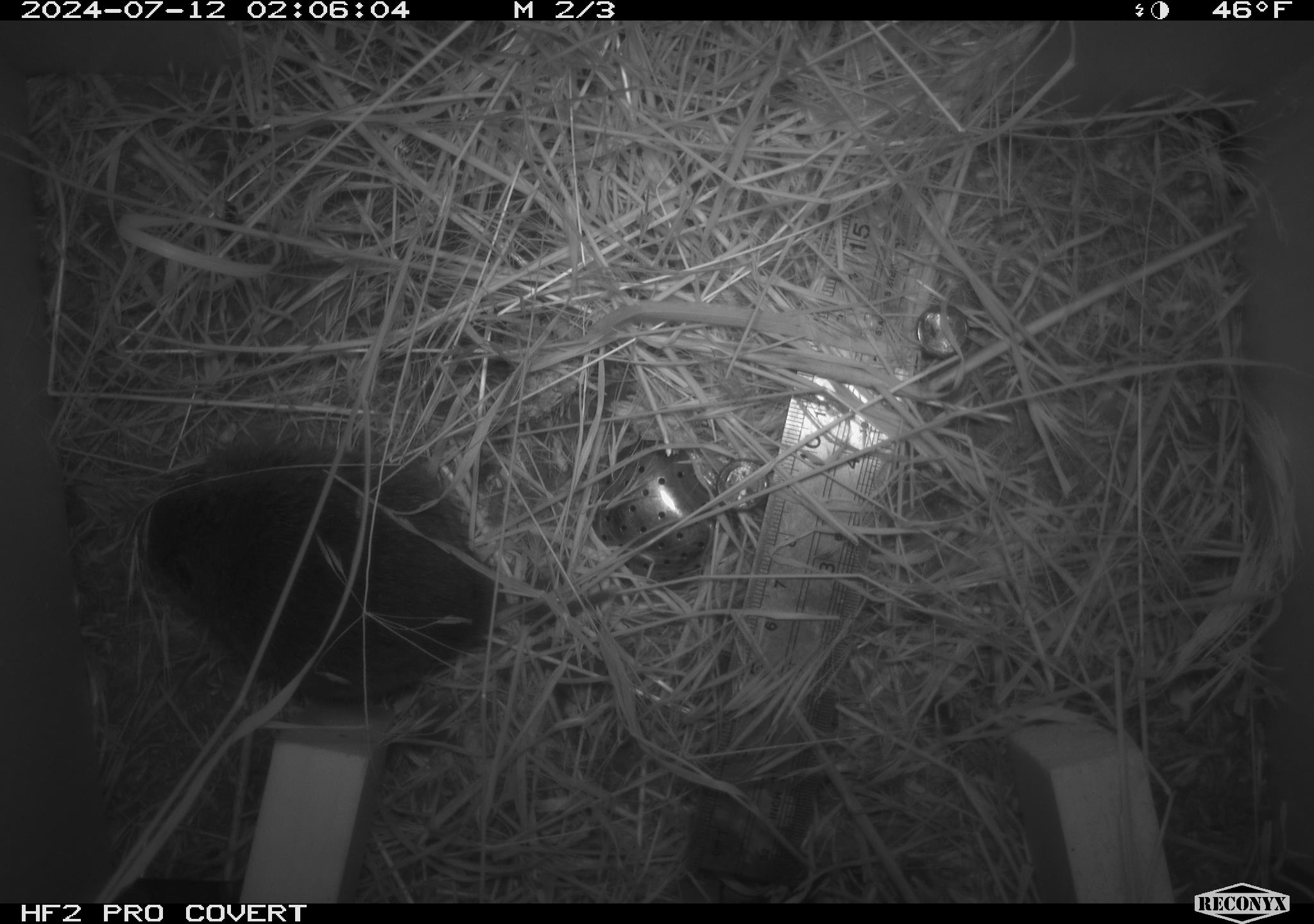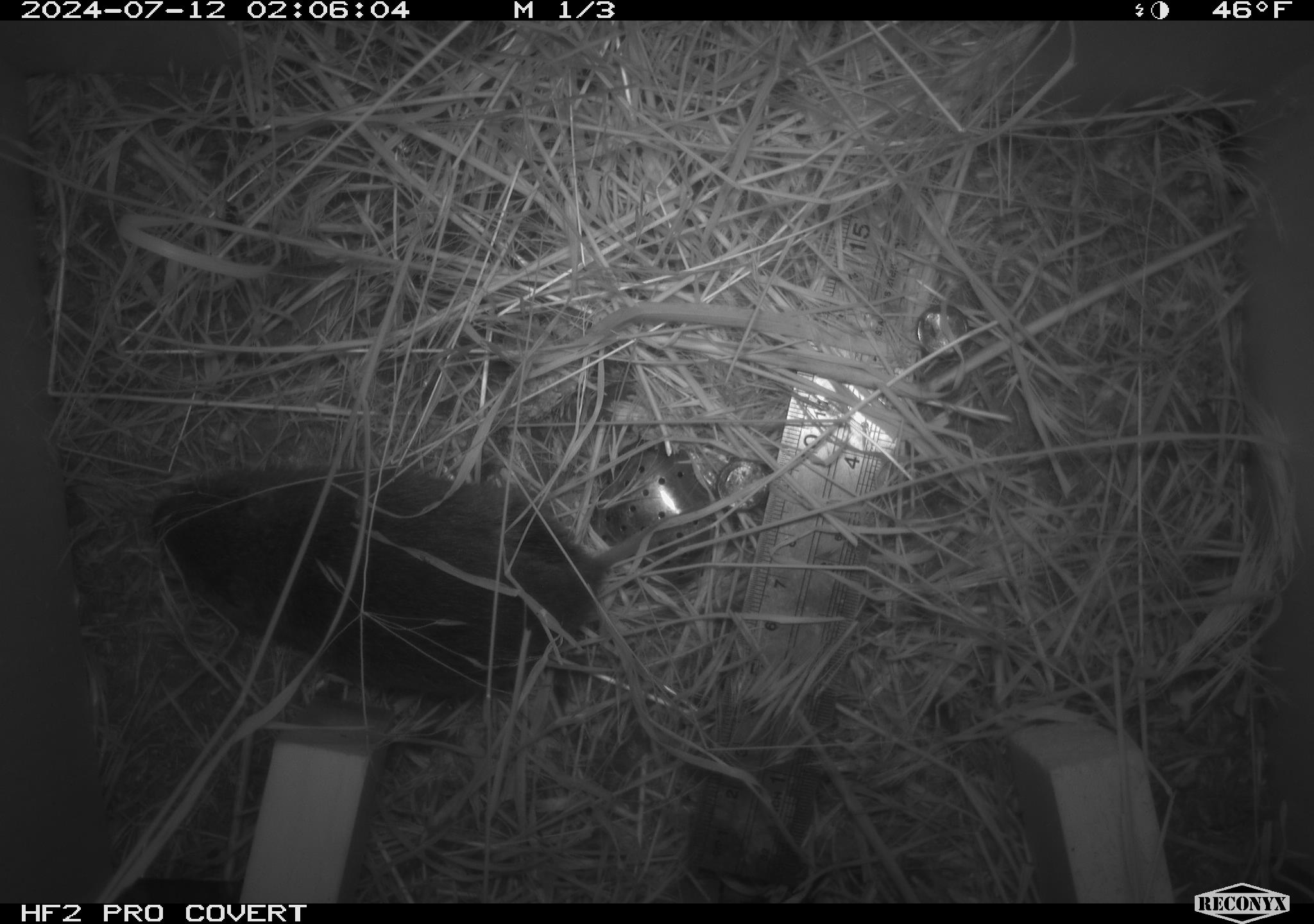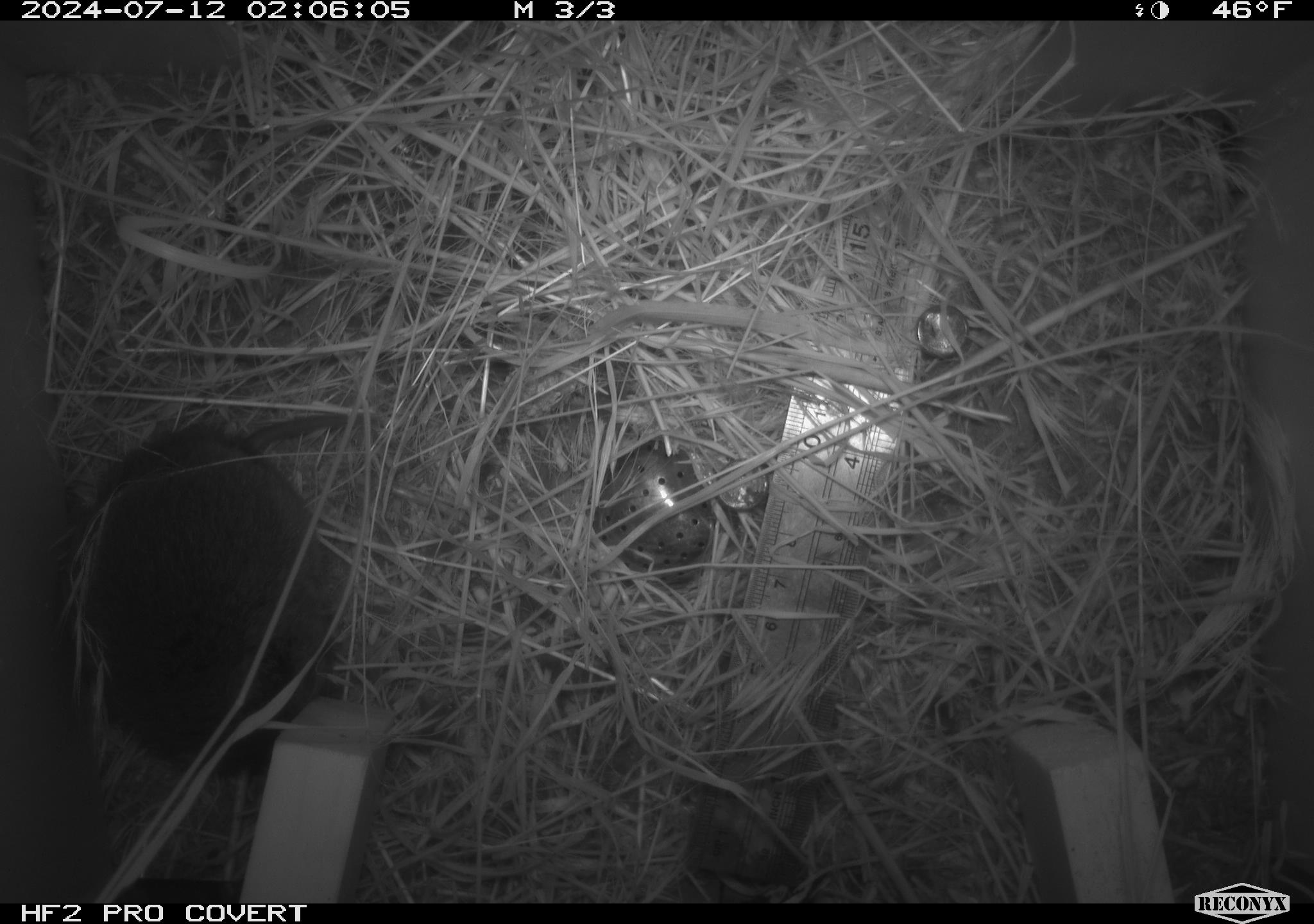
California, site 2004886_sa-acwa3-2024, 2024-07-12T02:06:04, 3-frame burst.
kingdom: Animalia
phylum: Chordata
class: Mammalia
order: Rodentia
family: Cricetidae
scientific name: Arvicolinae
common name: voles, lemmings, and muskrats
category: arvicolinae subfamily